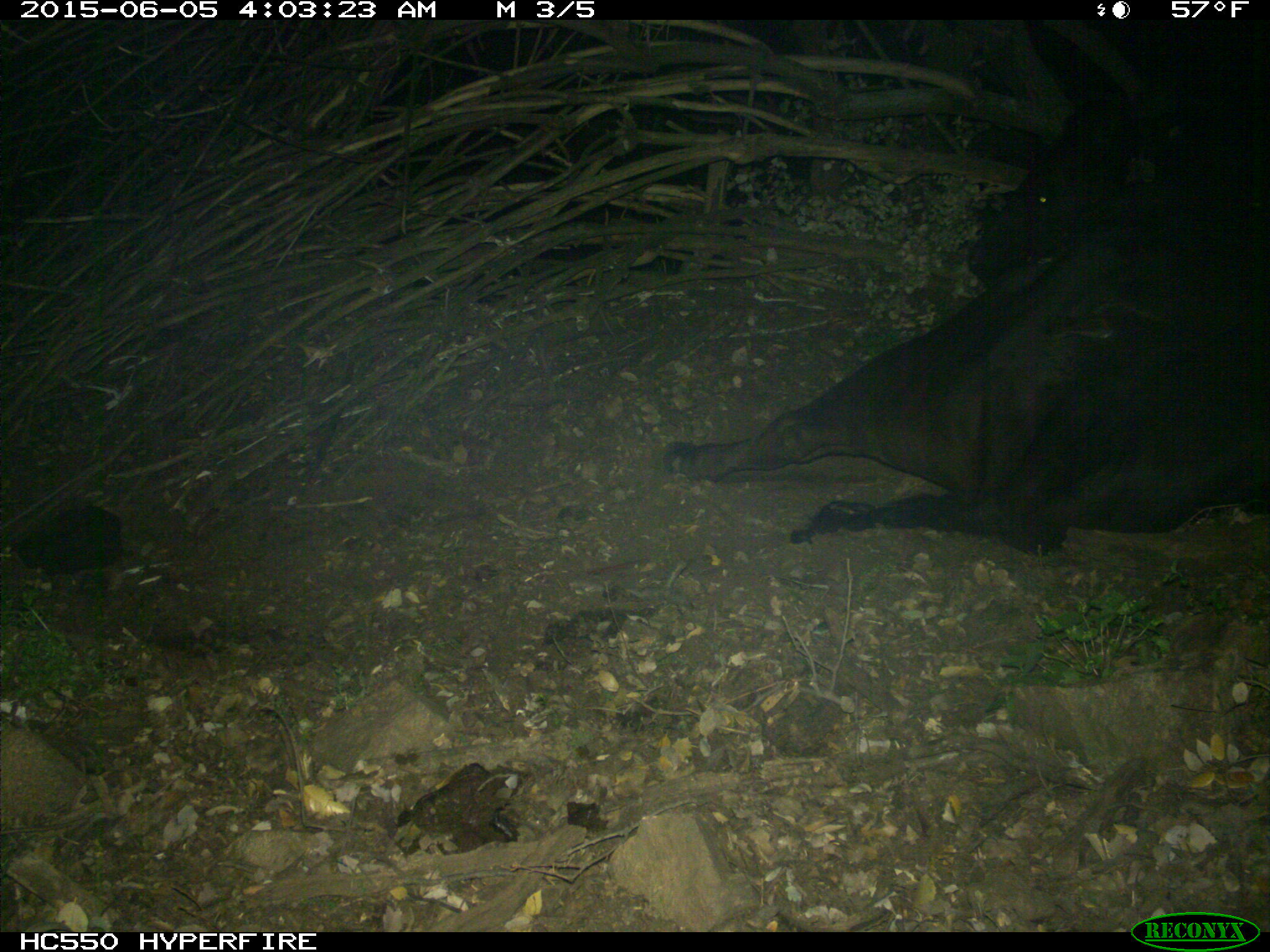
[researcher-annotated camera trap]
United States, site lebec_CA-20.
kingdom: Animalia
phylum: Chordata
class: Mammalia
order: Artiodactyla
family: Bovidae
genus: Bos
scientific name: Bos taurus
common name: domestic cow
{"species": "Bos taurus (domestic cow)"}